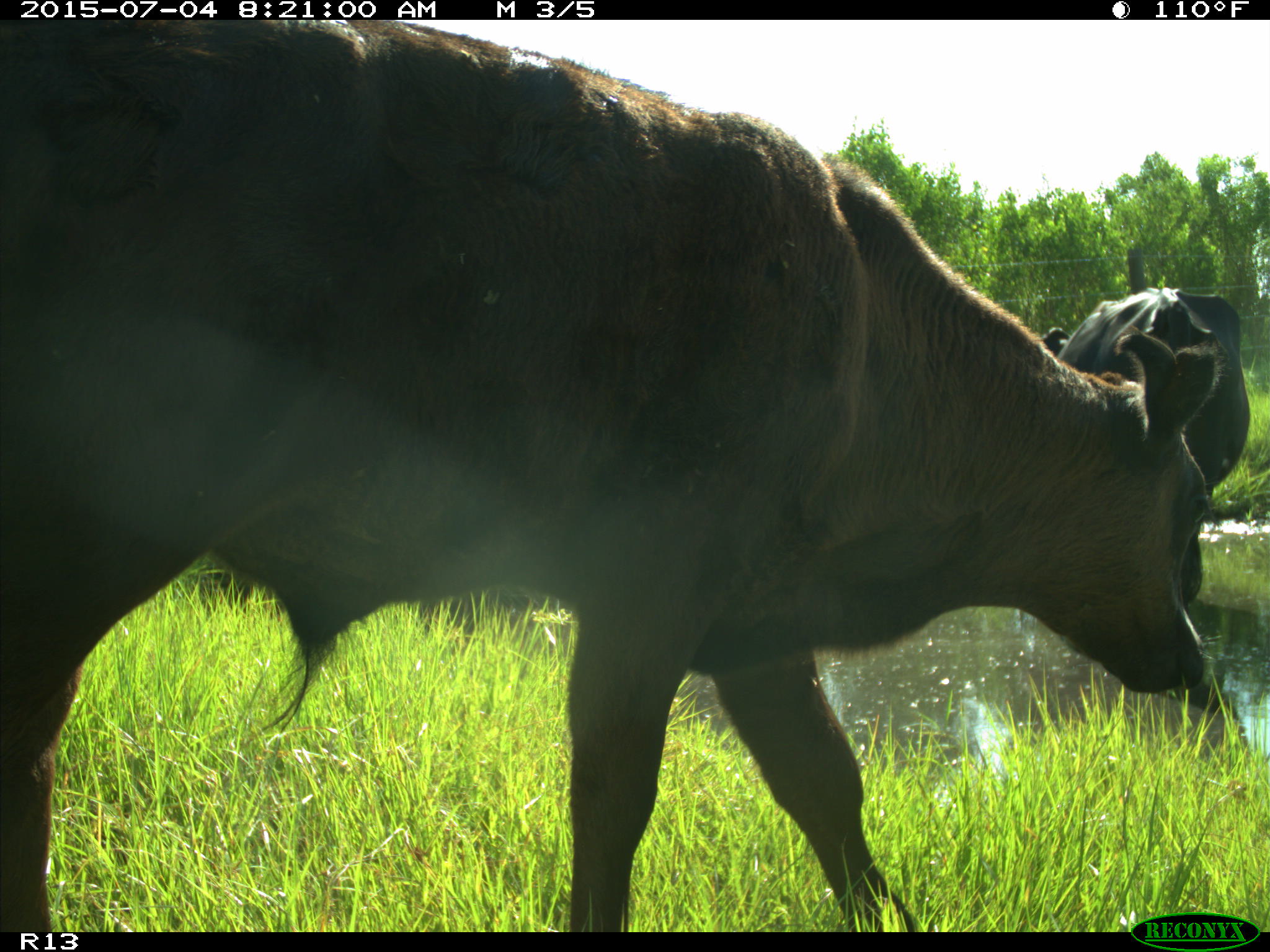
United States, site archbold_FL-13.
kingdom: Animalia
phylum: Chordata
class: Mammalia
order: Artiodactyla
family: Bovidae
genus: Bos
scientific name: Bos taurus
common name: domestic cow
Bos taurus (domestic cow).